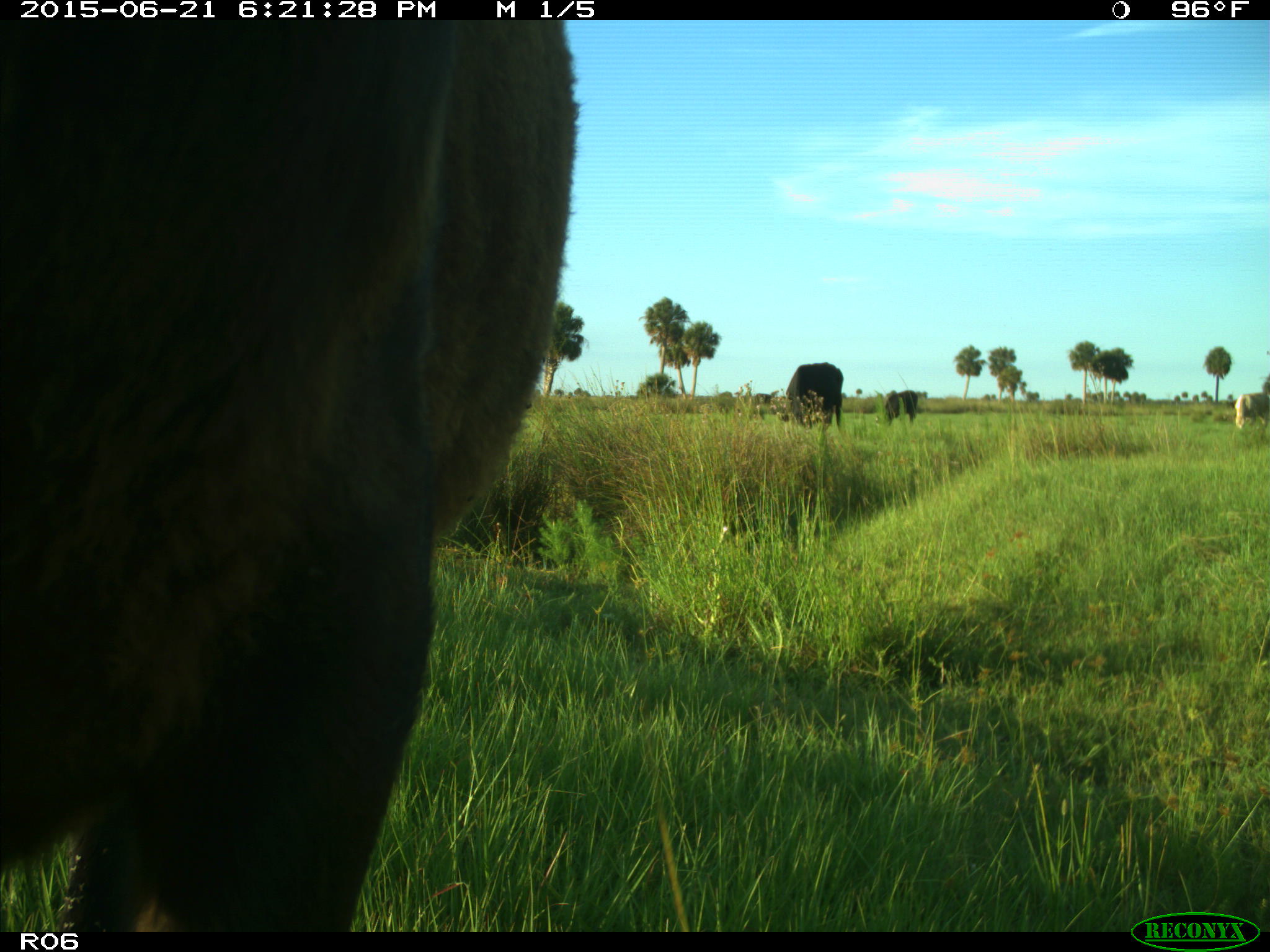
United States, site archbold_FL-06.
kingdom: Animalia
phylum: Chordata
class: Mammalia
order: Artiodactyla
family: Bovidae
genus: Bos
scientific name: Bos taurus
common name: domestic cow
Bos taurus (domestic cow).